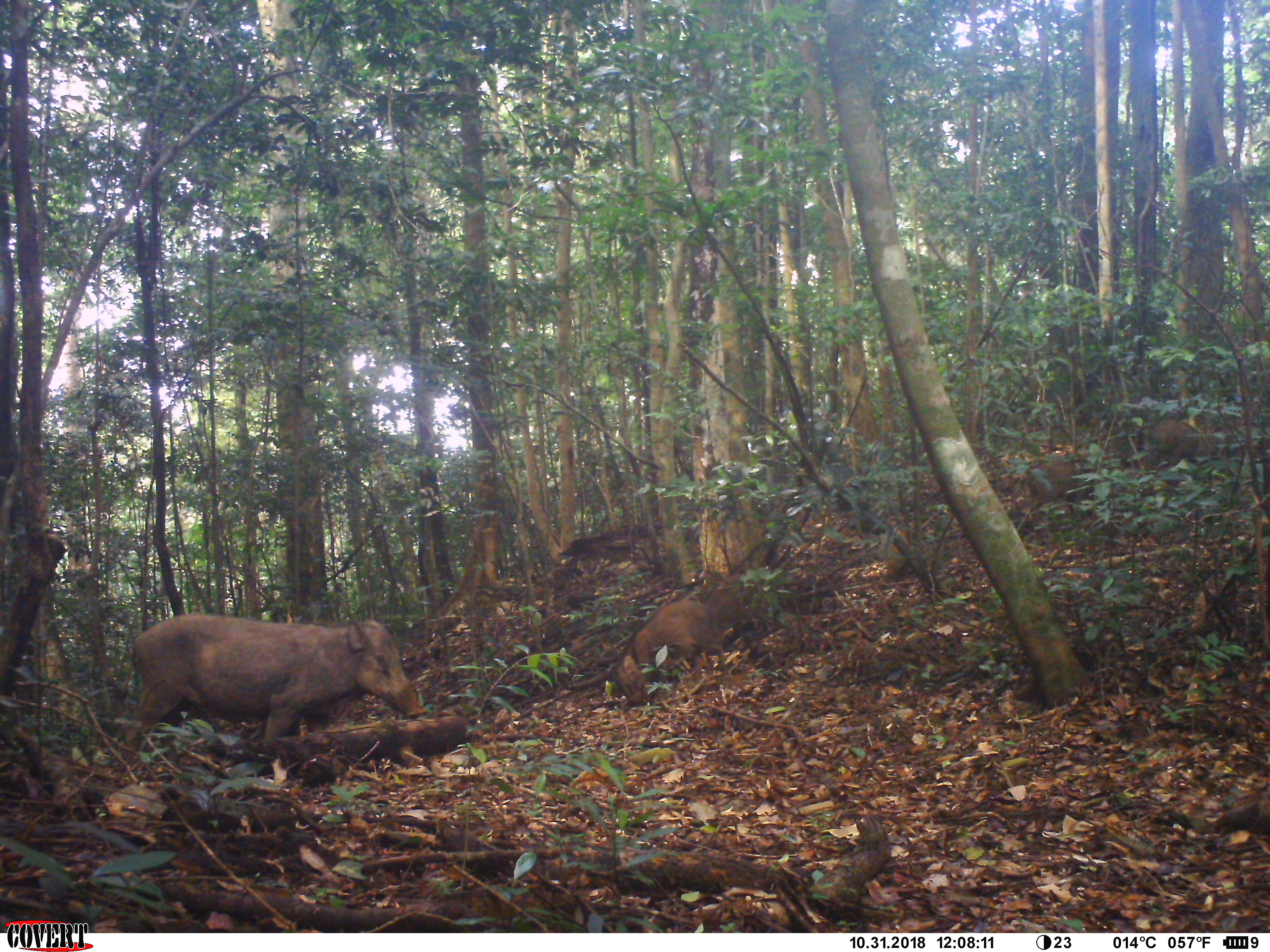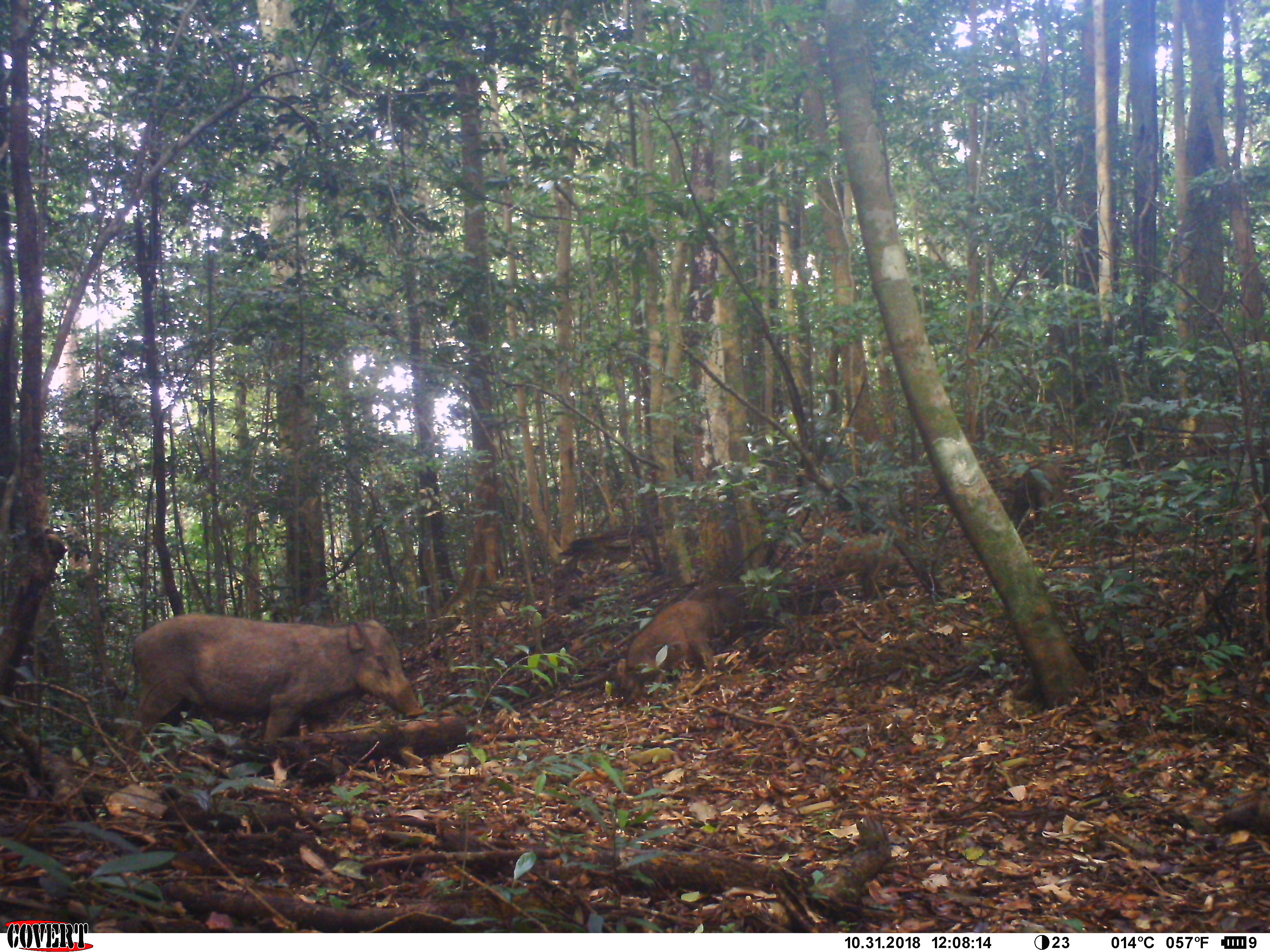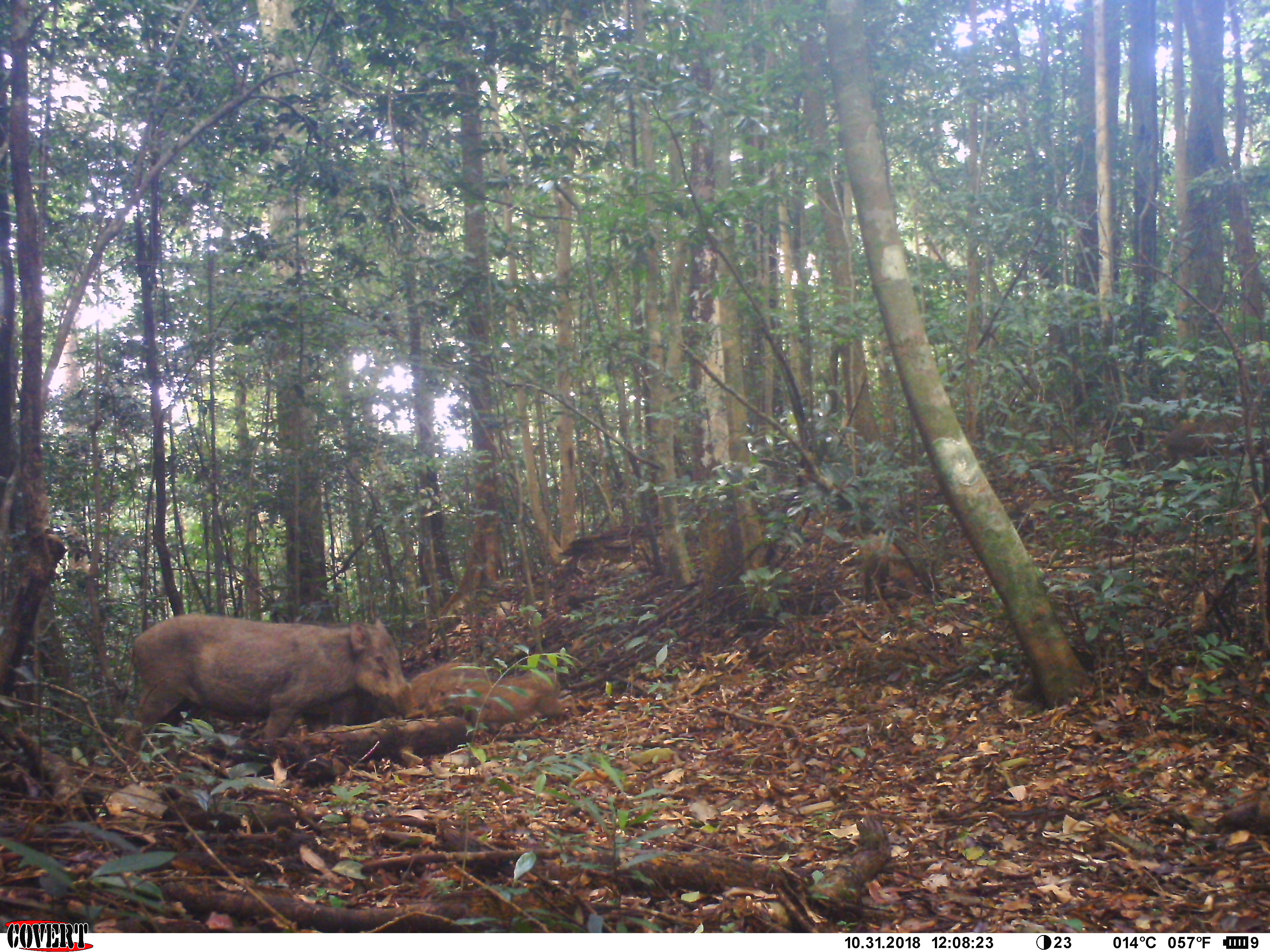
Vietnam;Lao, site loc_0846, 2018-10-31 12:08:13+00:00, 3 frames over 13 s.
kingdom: Animalia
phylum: Chordata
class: Mammalia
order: Artiodactyla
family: Suidae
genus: Sus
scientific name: Sus scrofa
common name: eurasian wild pig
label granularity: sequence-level